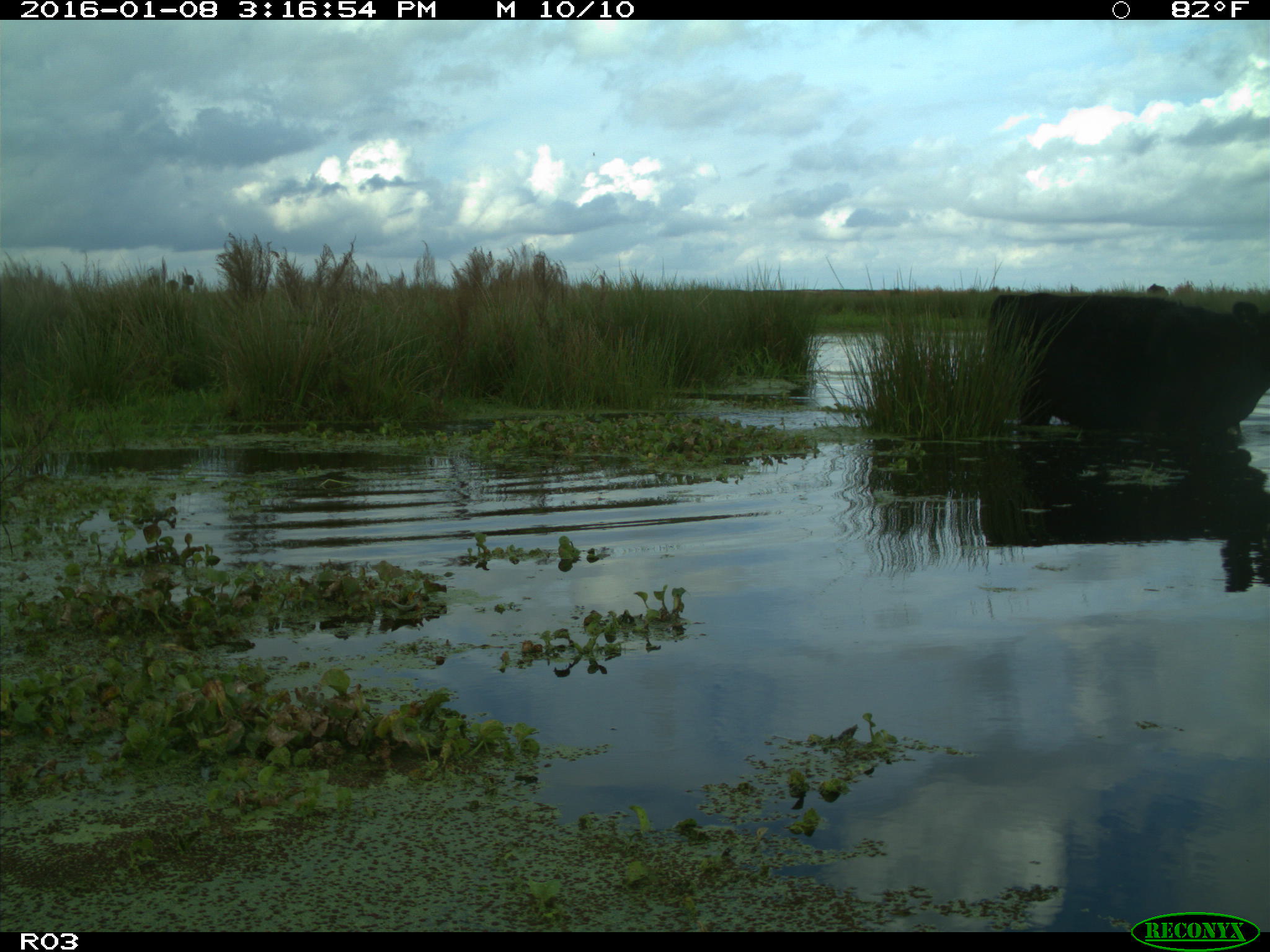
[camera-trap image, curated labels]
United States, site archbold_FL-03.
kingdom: Animalia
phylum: Chordata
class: Mammalia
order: Artiodactyla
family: Bovidae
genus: Bos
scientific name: Bos taurus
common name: domestic cow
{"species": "Bos taurus (domestic cow)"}